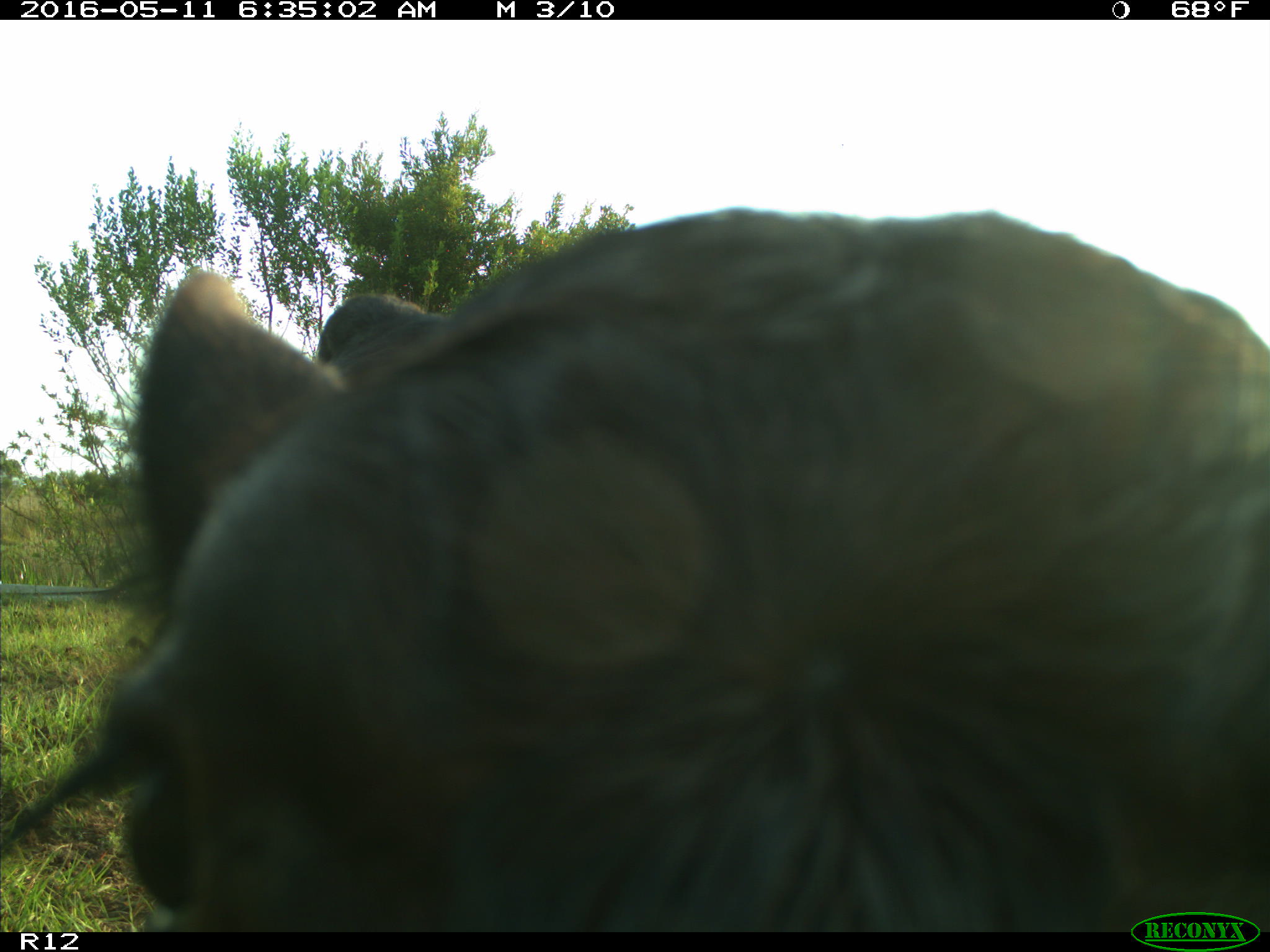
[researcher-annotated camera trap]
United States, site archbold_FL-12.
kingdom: Animalia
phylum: Chordata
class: Mammalia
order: Artiodactyla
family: Bovidae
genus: Bos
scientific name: Bos taurus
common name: domestic cow